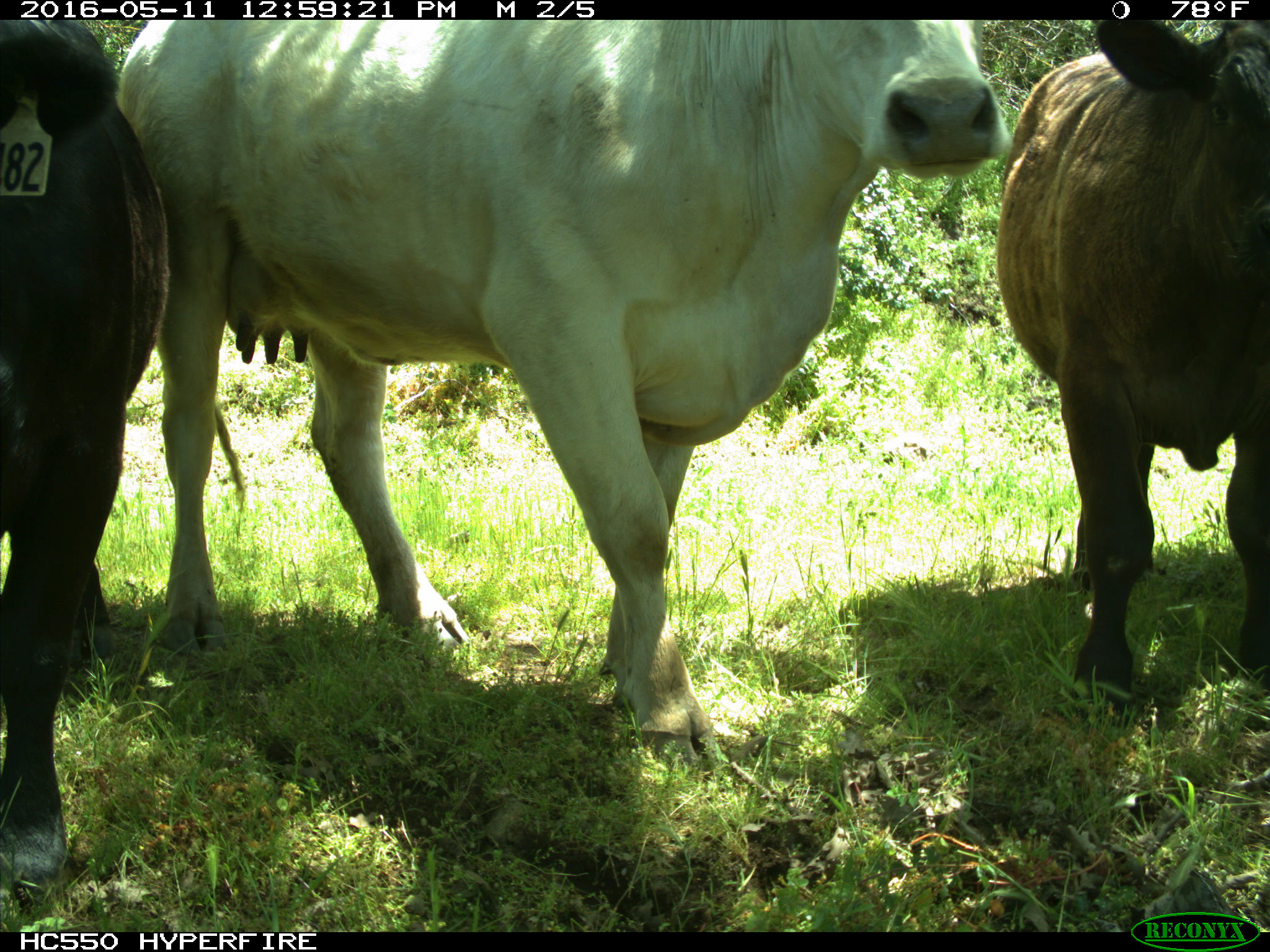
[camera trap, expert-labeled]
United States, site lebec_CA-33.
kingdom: Animalia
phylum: Chordata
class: Mammalia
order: Artiodactyla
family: Bovidae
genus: Bos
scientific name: Bos taurus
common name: domestic cow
Bos taurus (domestic cow).